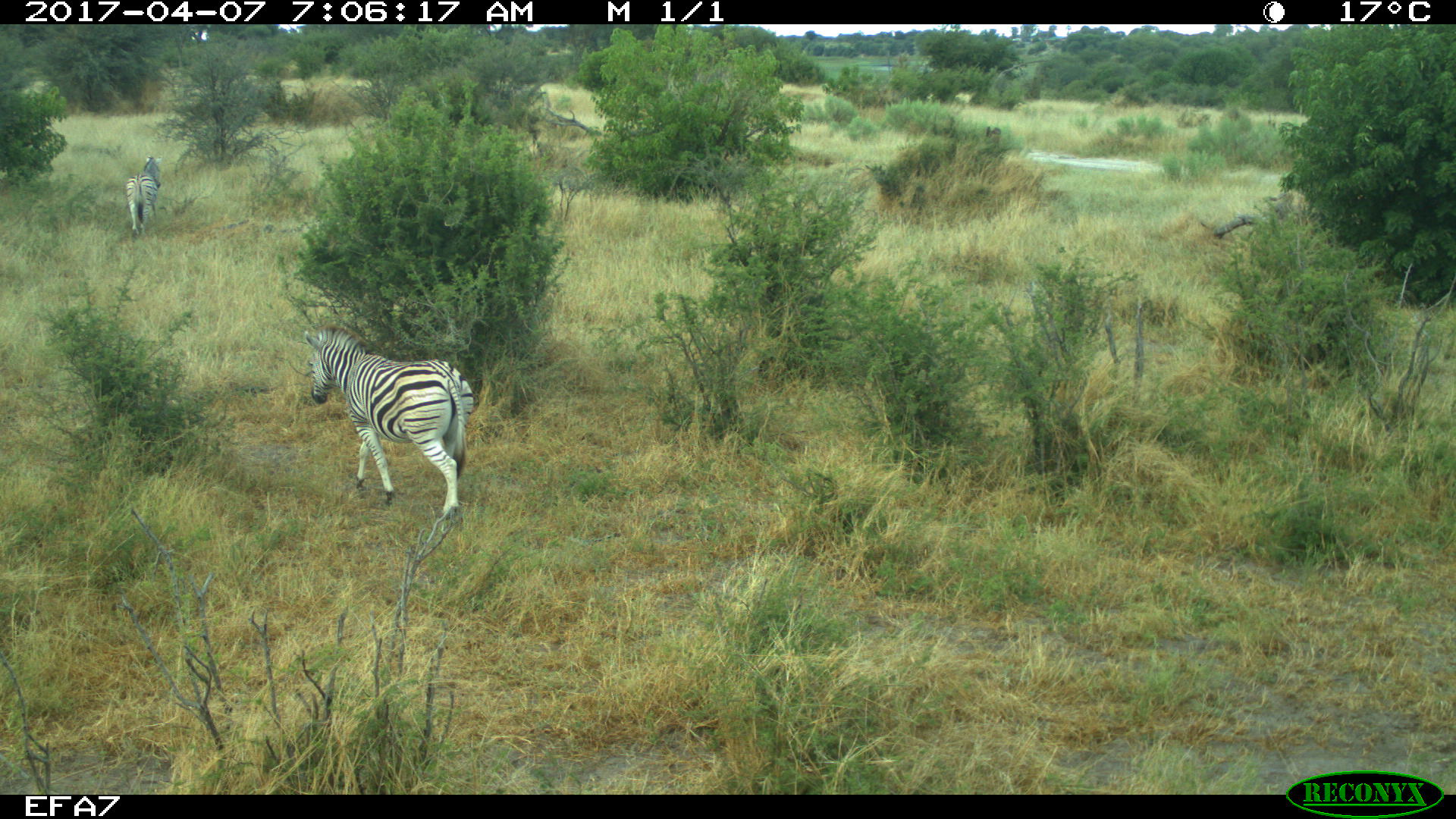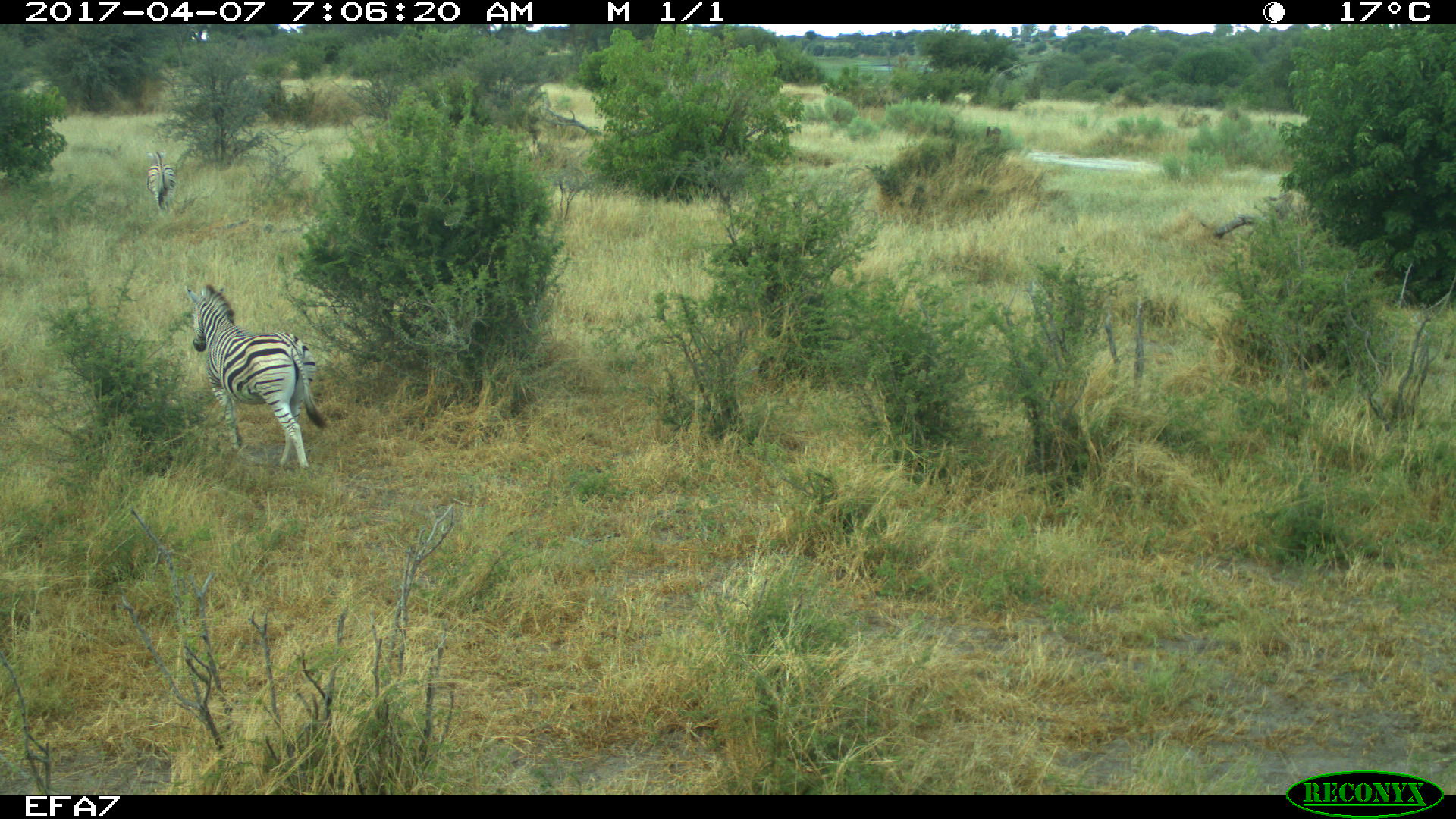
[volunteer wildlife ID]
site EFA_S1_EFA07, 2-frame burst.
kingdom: Animalia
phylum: Chordata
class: Mammalia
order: Perissodactyla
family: Equidae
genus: Equus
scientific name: Equus quagga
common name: plains zebra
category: zebraplains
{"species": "zebraplains (plains zebra) (Equus quagga)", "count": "2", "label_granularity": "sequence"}